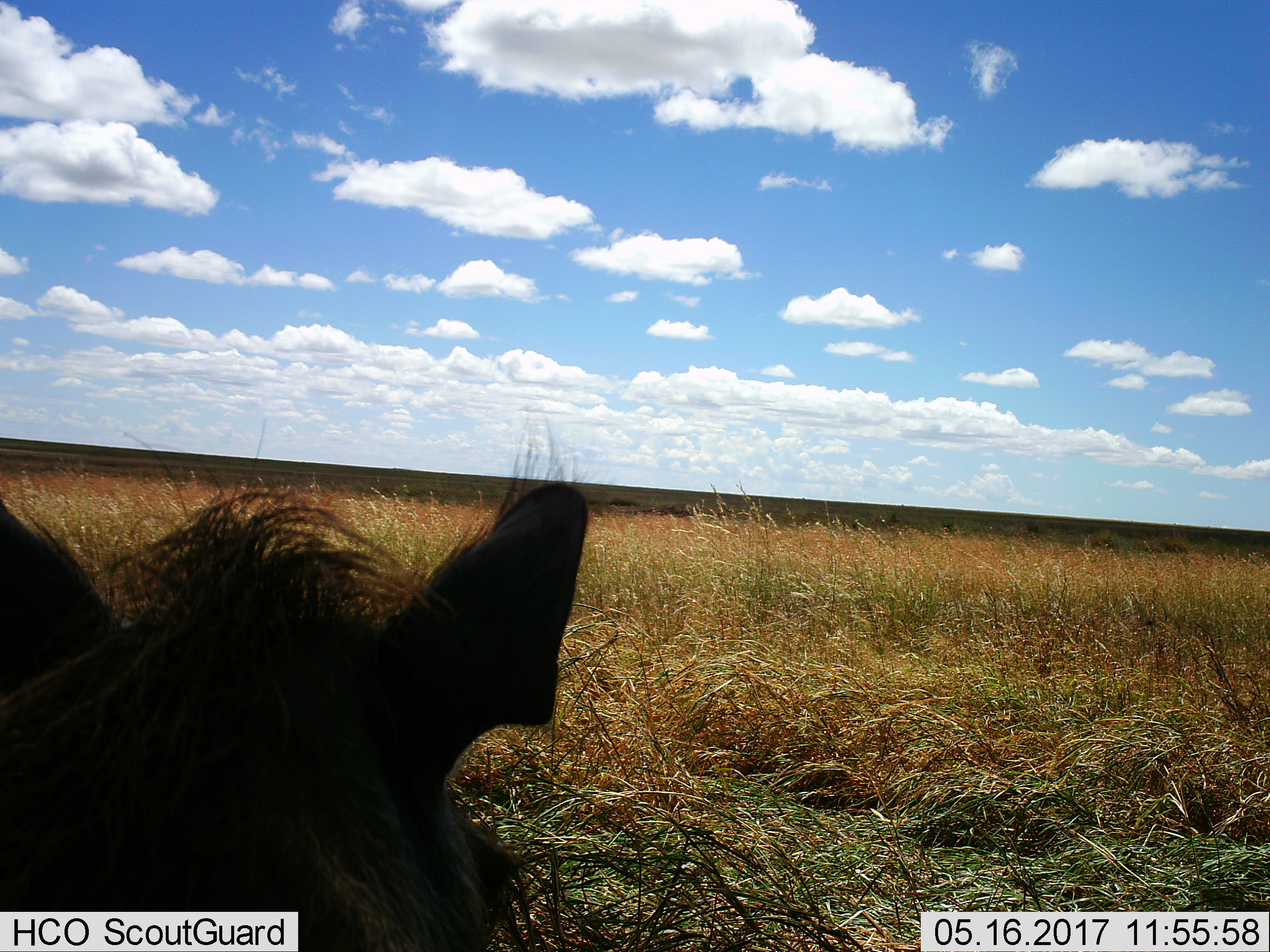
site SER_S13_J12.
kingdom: Animalia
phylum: Chordata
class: Mammalia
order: Artiodactyla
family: Suidae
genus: Phacochoerus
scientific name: Phacochoerus africanus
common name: warthog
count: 1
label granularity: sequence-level